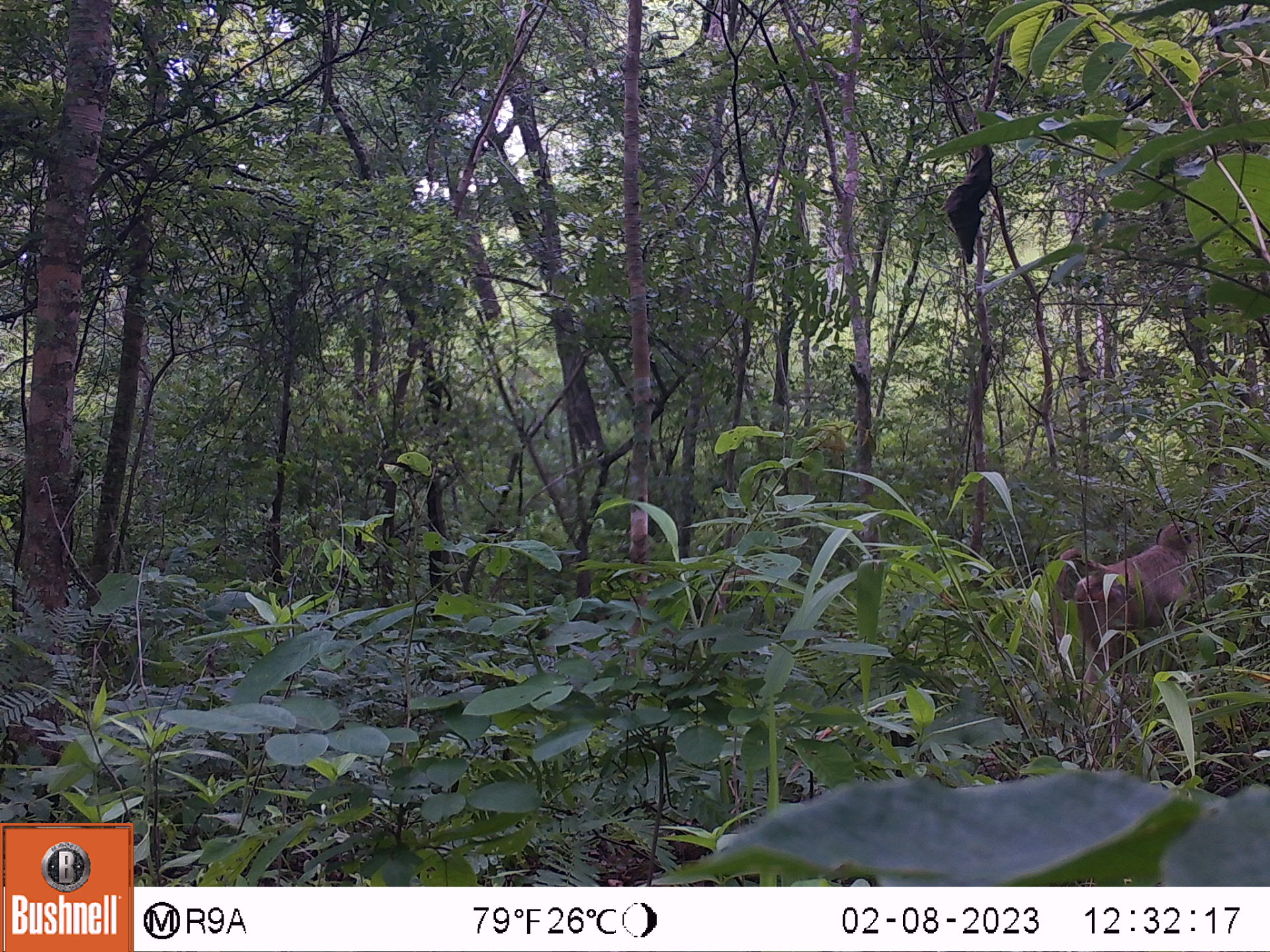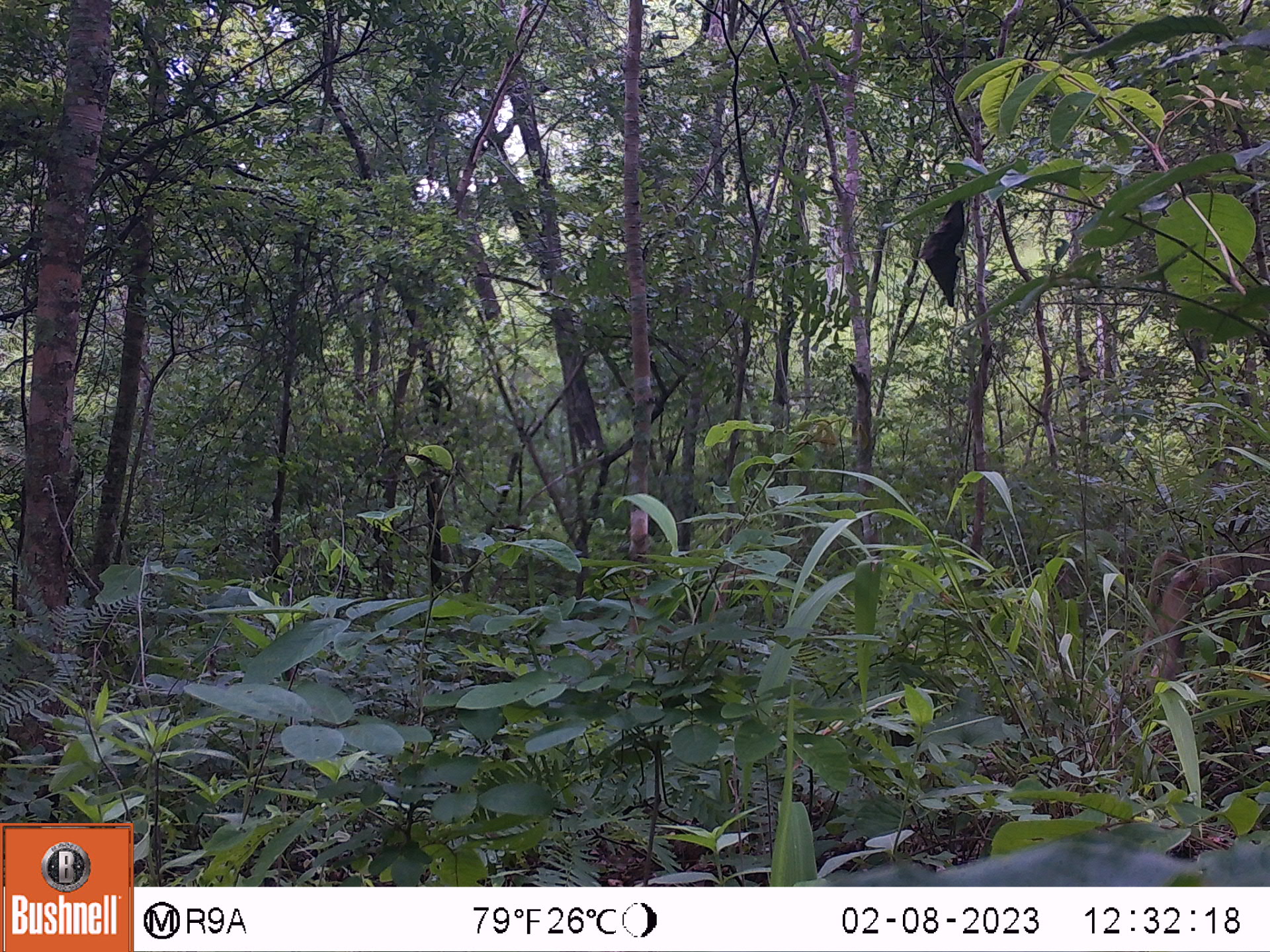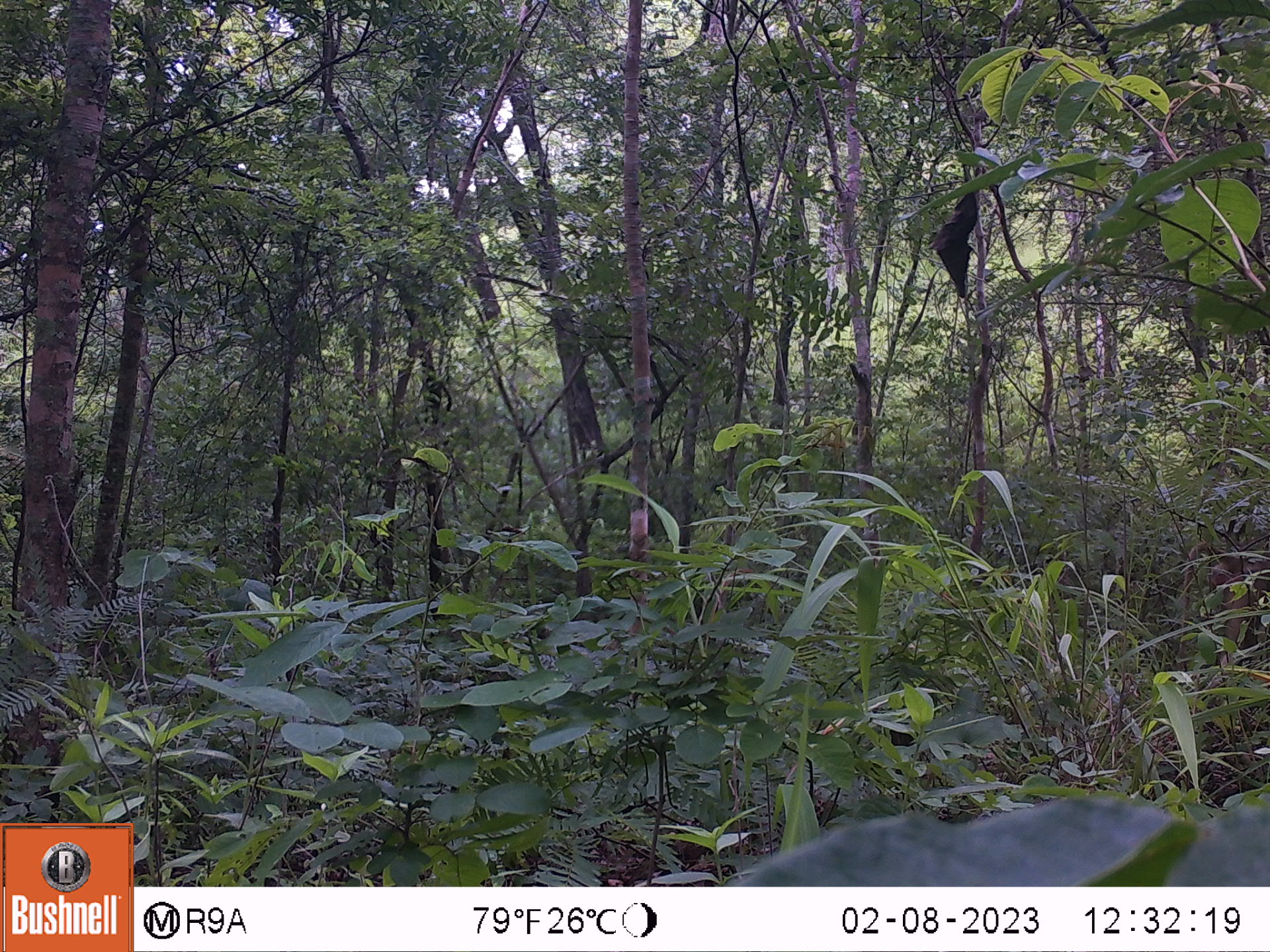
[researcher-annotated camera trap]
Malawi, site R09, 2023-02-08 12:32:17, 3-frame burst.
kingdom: Animalia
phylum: Chordata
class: Mammalia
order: Primates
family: Cercopithecidae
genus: Papio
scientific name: Papio cynocephalus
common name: yellow baboon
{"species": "yellow baboon (Papio cynocephalus)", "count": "1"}